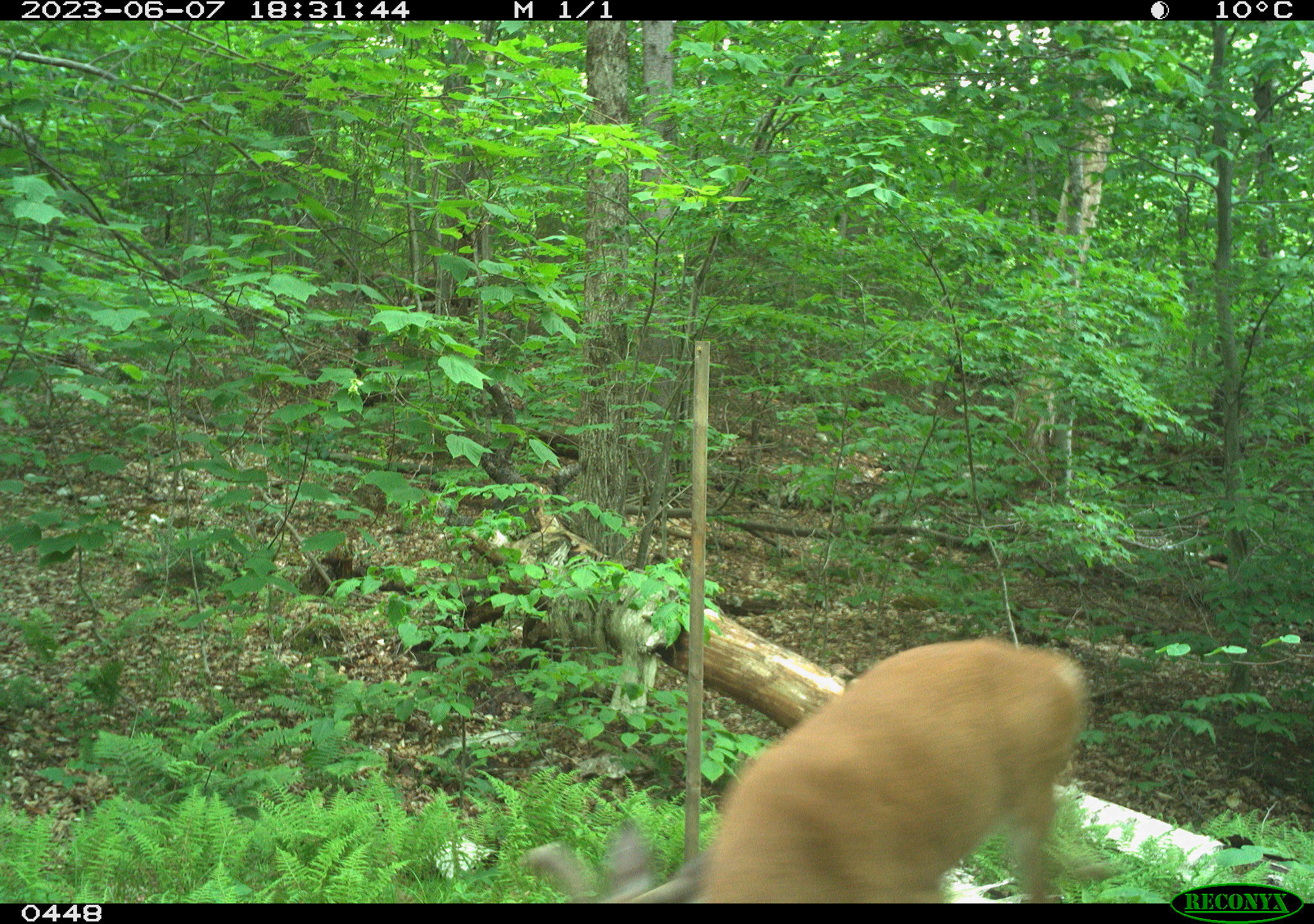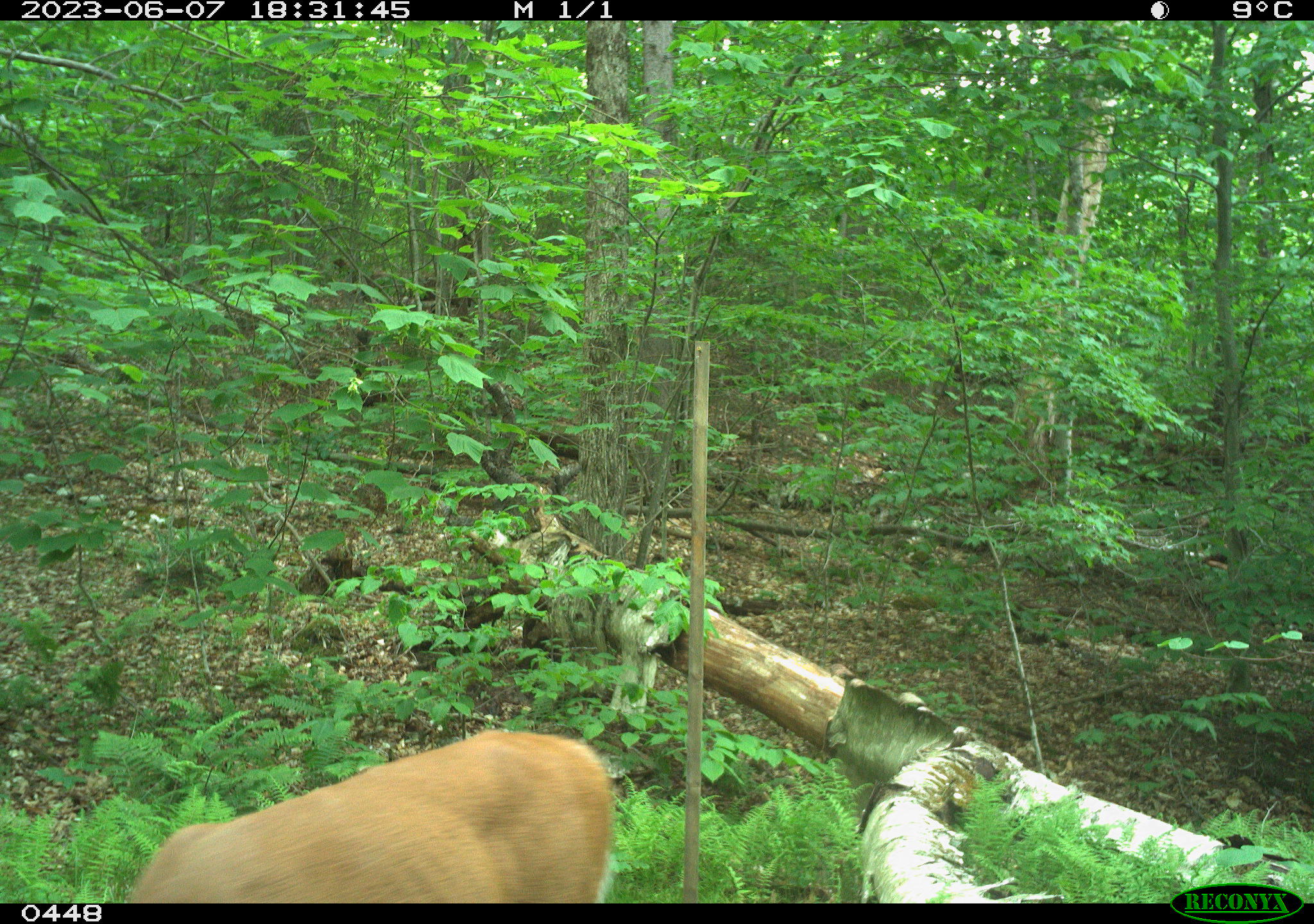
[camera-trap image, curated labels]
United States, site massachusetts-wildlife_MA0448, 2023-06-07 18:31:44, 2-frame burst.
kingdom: Animalia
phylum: Chordata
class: Mammalia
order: Artiodactyla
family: Cervidae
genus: Odocoileus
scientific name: Odocoileus virginianus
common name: white-tailed deer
White-tailed deer (Odocoileus virginianus).